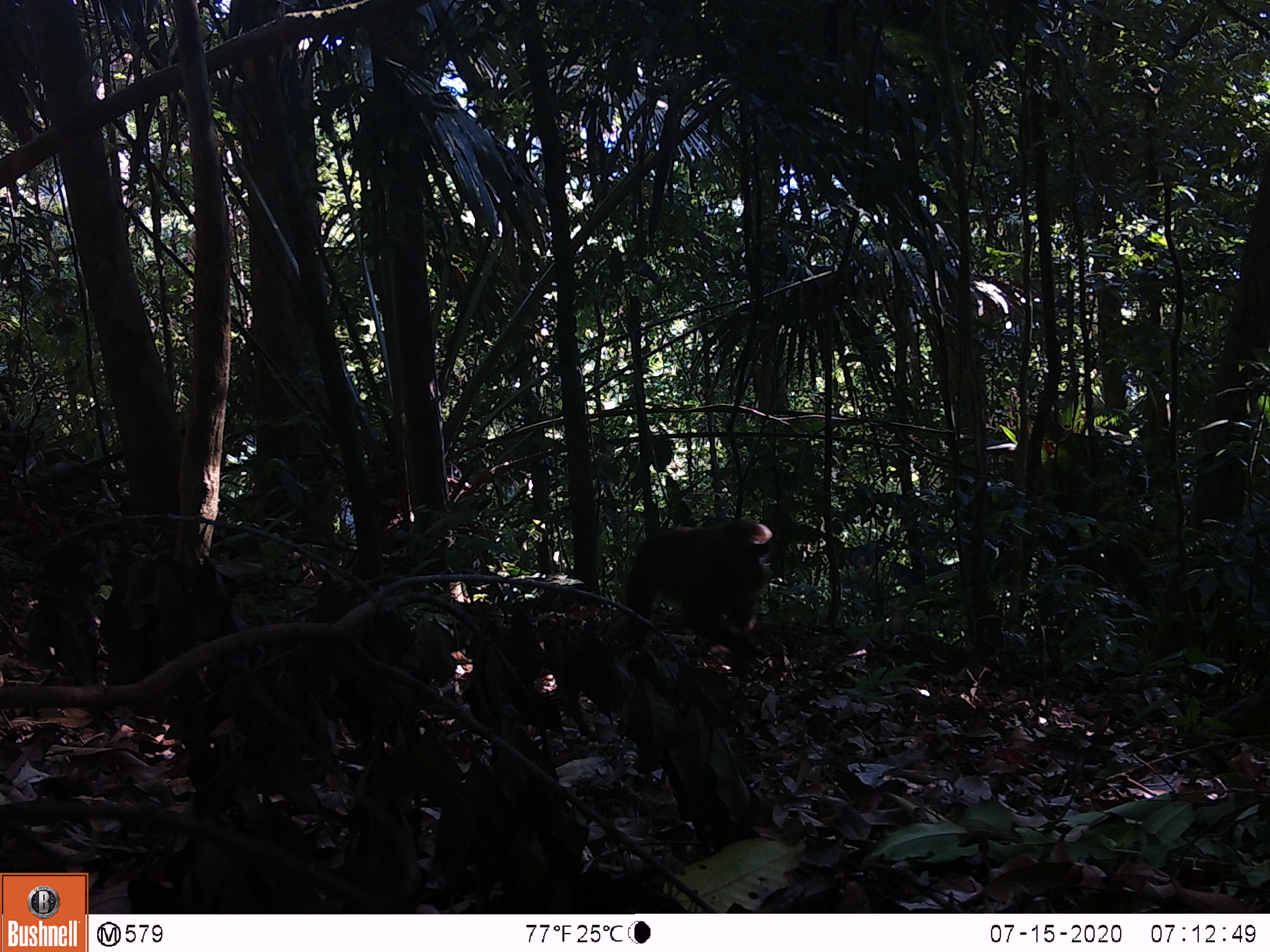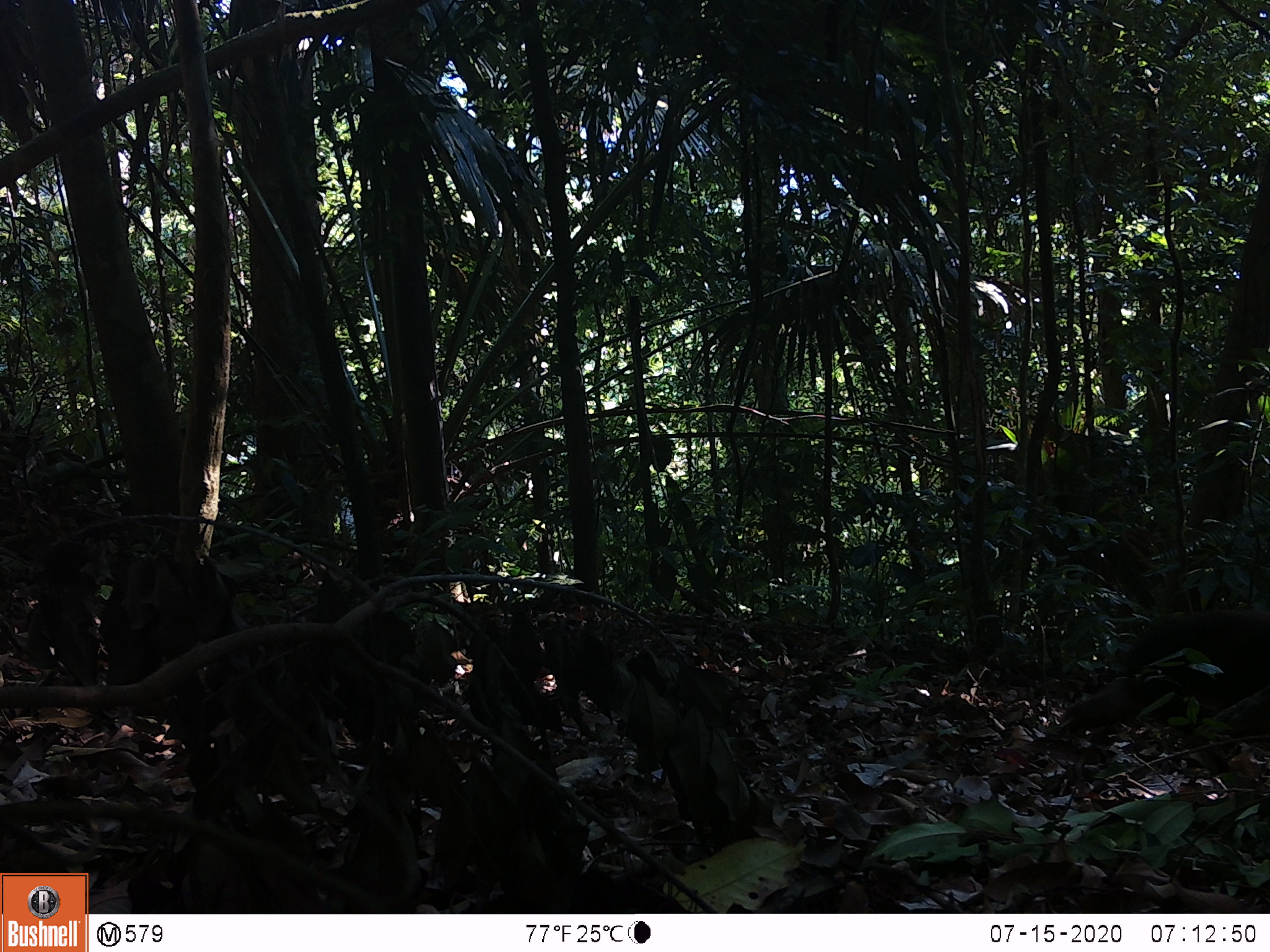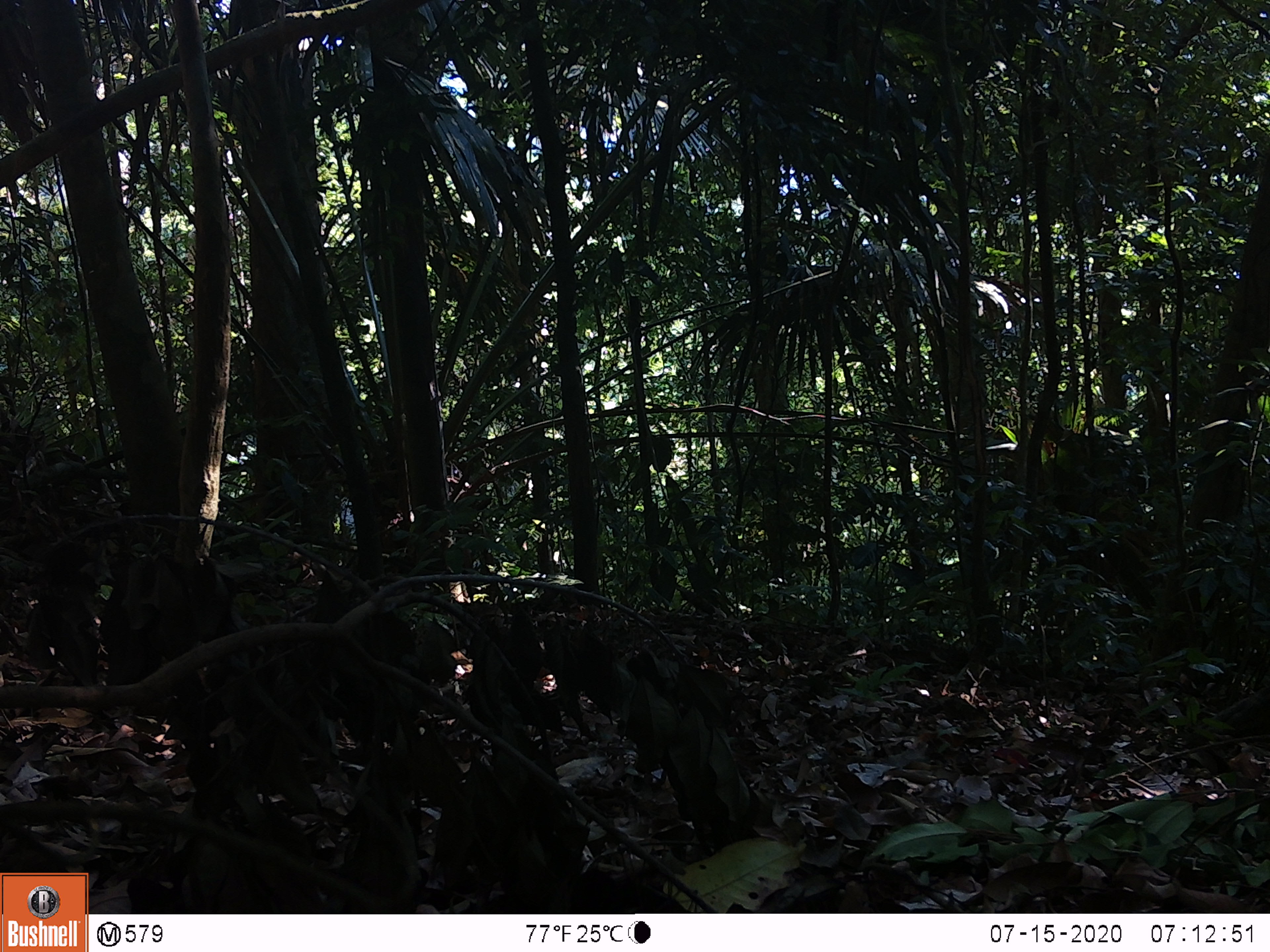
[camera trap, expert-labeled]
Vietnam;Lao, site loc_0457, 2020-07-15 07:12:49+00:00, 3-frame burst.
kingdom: Animalia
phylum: Chordata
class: Mammalia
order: Primates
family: Cercopithecidae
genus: Macaca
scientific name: Macaca arctoides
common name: stump-tailed macaque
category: stump tailed macaque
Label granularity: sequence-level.